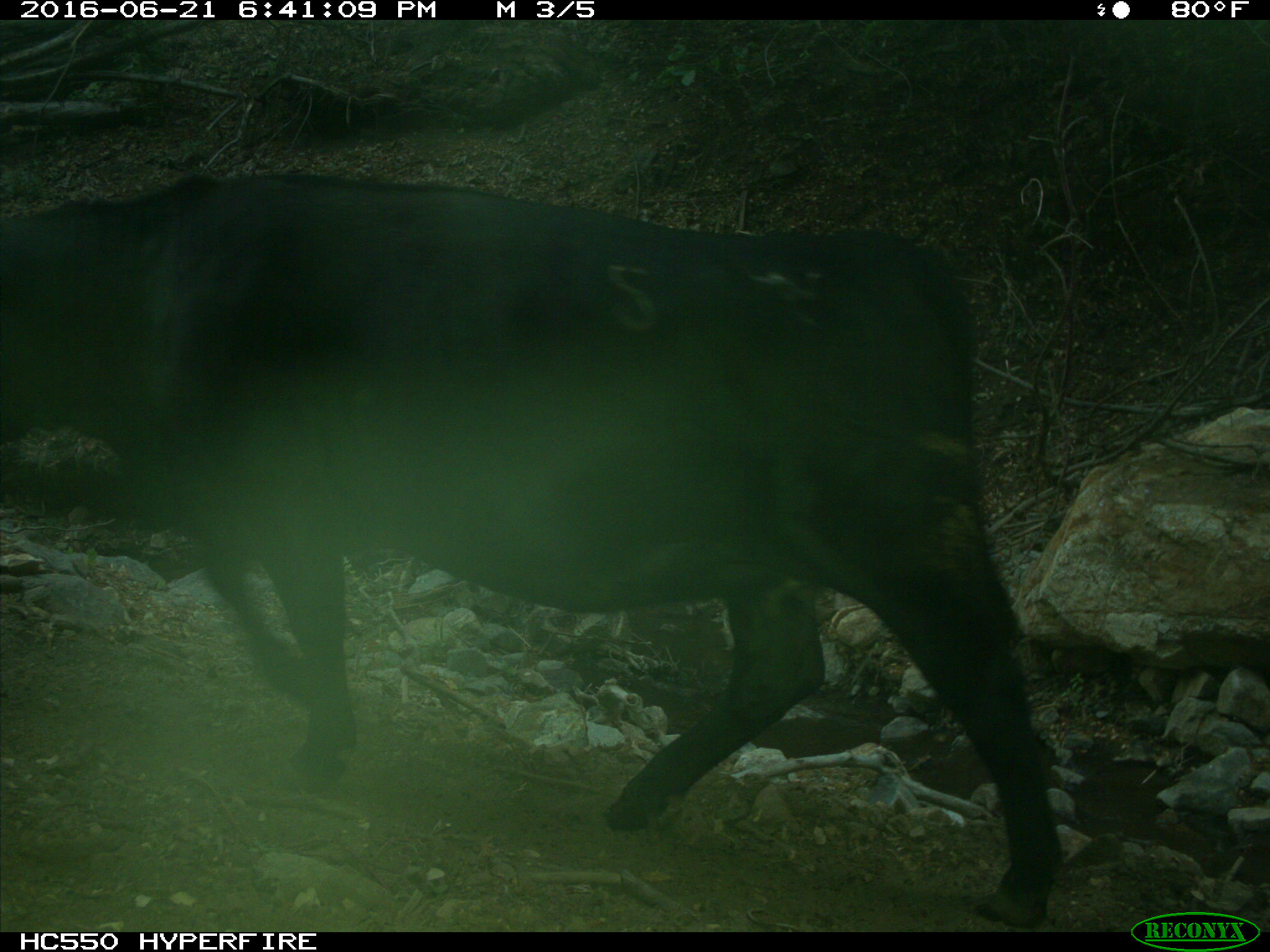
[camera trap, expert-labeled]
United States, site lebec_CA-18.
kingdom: Animalia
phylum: Chordata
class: Mammalia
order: Artiodactyla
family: Bovidae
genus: Bos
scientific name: Bos taurus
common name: domestic cow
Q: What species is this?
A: Bos taurus (domestic cow).